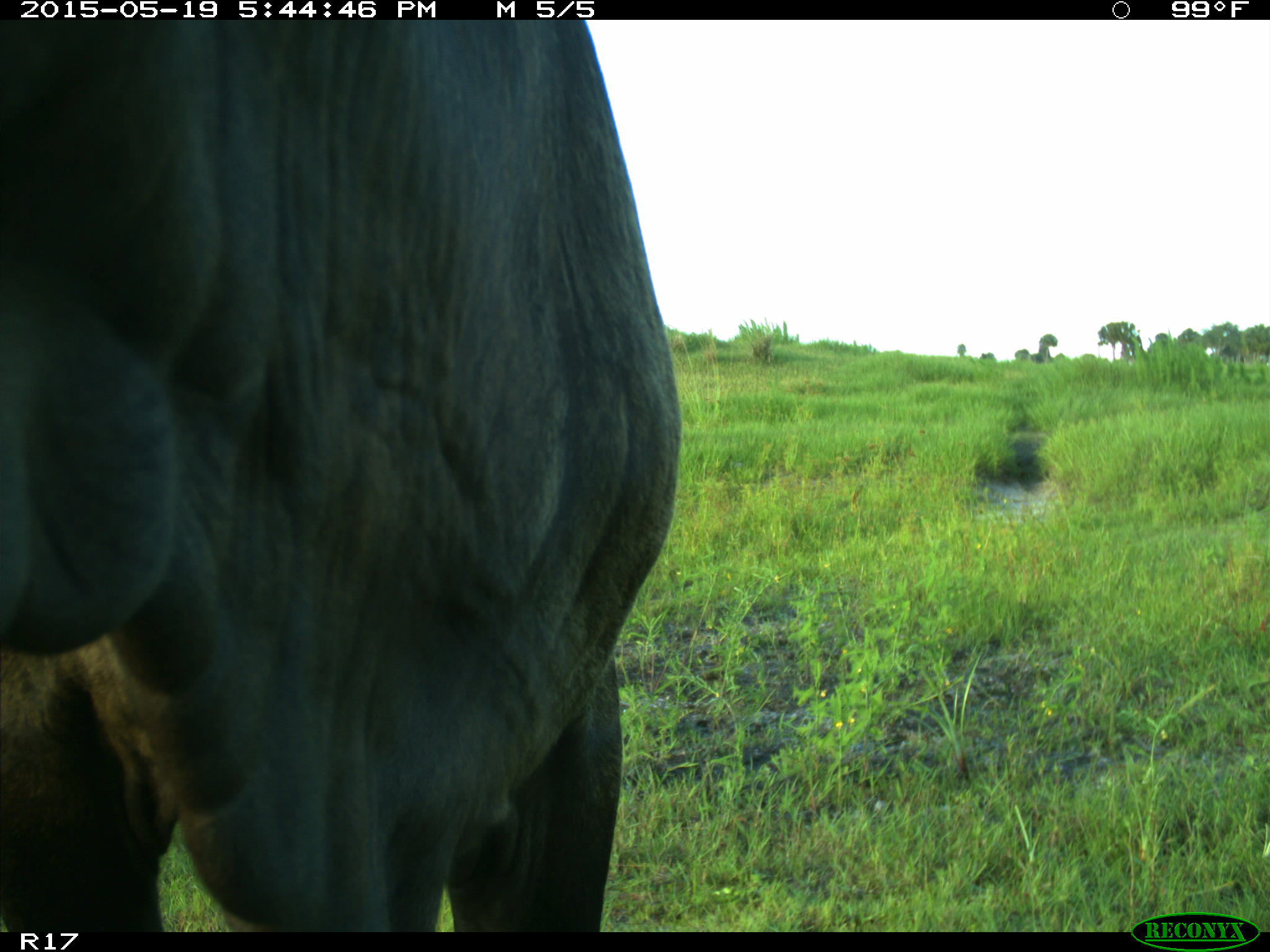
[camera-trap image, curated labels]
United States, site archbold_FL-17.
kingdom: Animalia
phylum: Chordata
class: Mammalia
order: Artiodactyla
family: Bovidae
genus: Bos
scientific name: Bos taurus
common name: domestic cow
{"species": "Bos taurus (domestic cow)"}